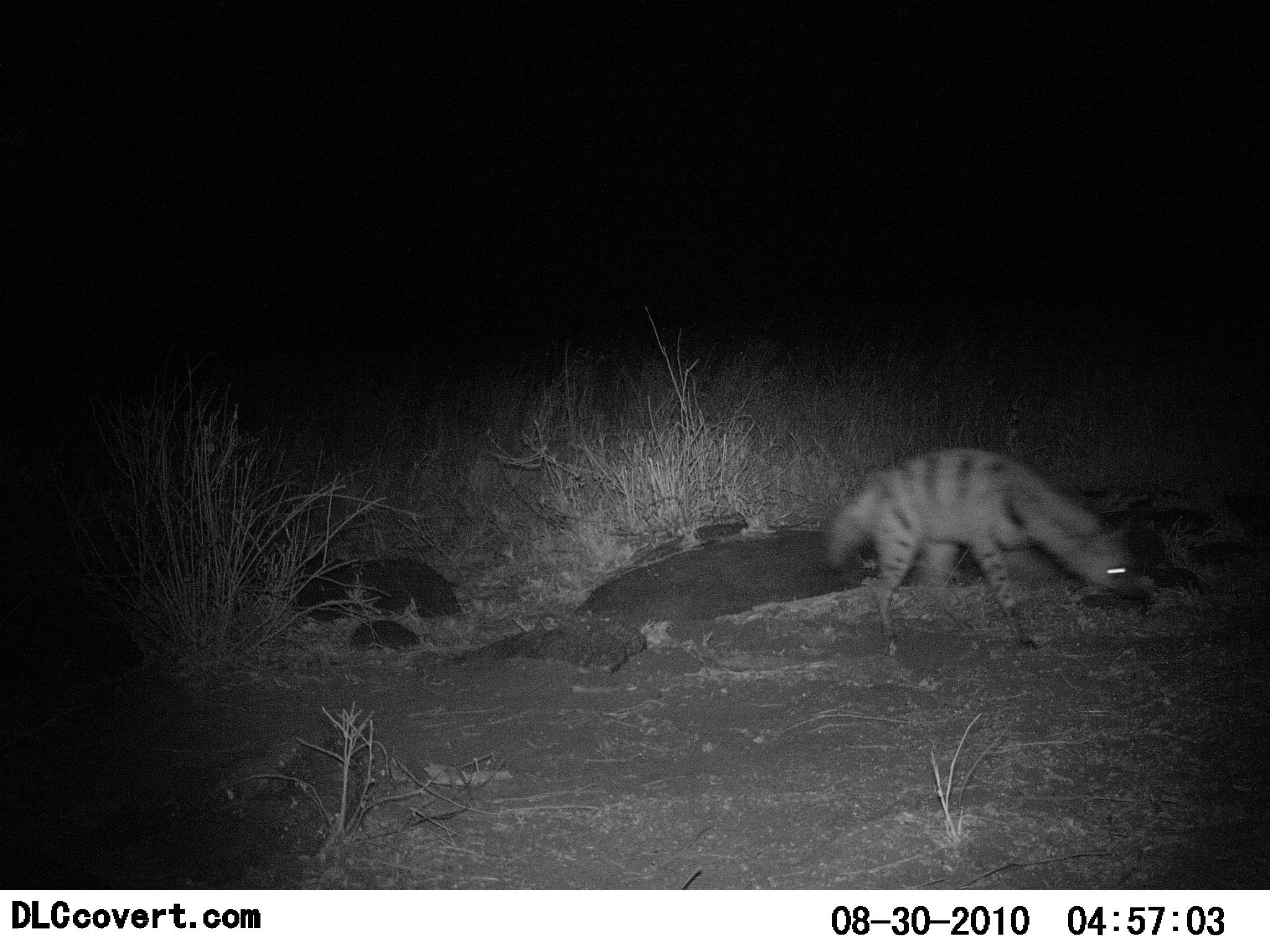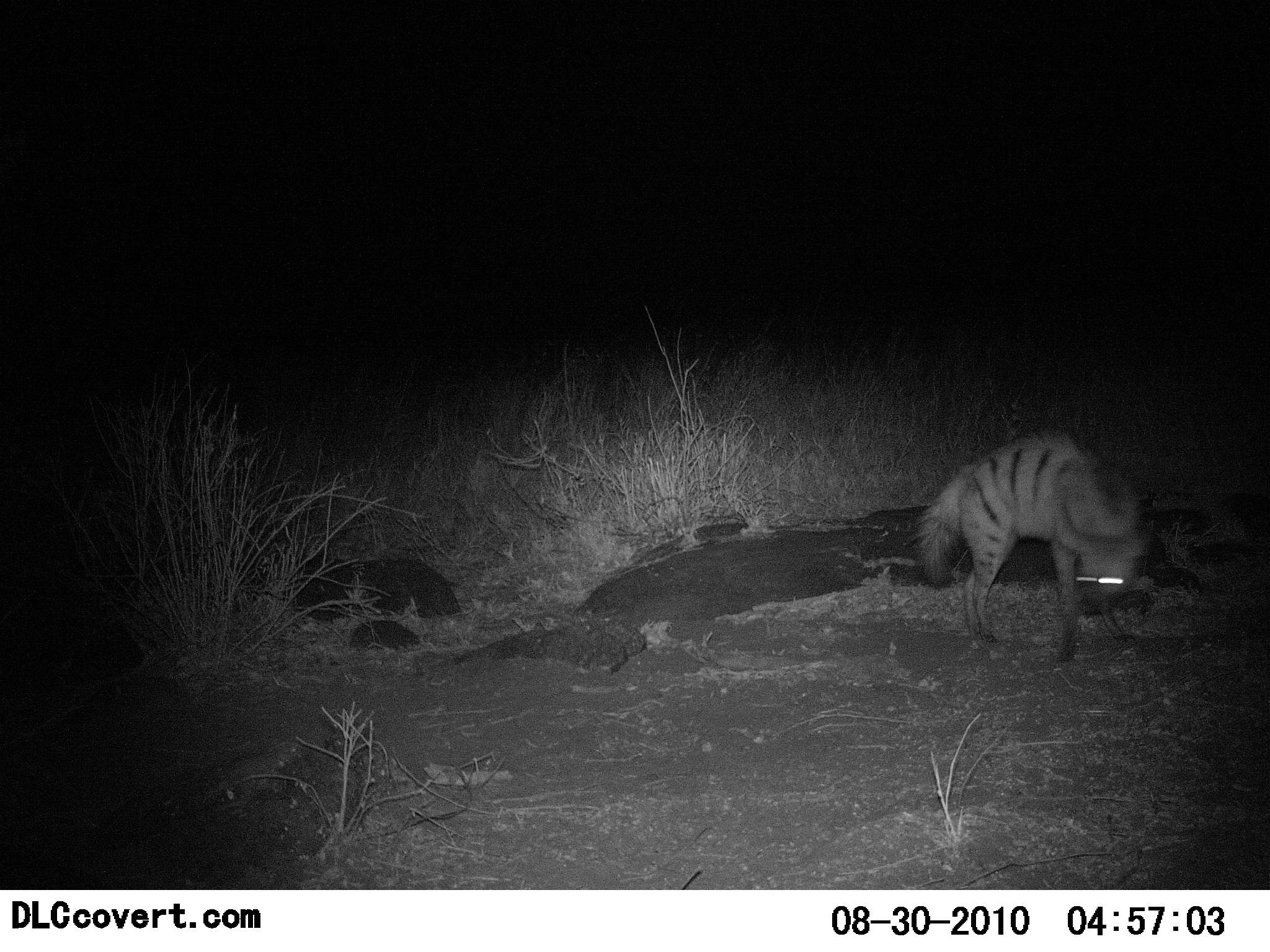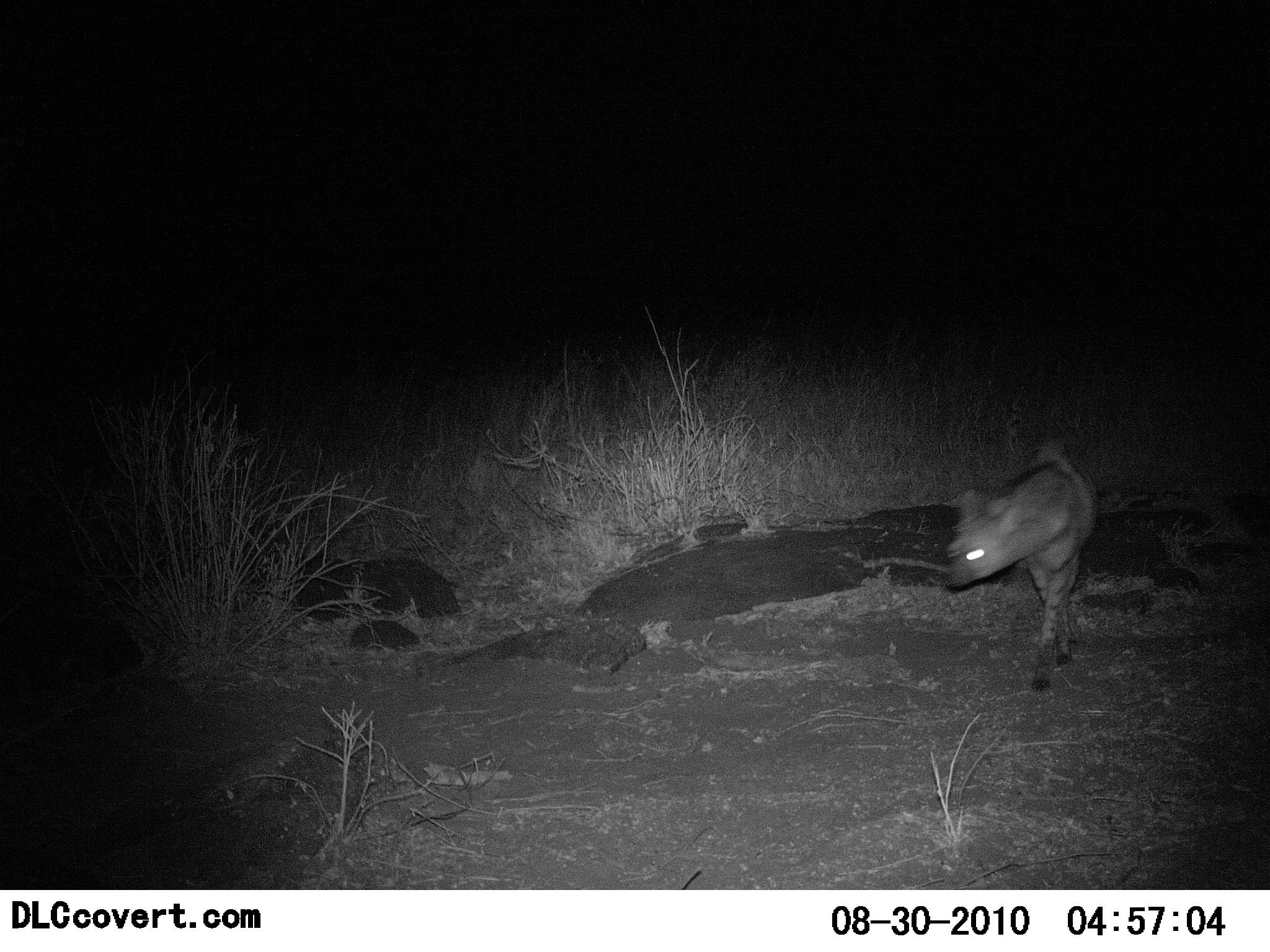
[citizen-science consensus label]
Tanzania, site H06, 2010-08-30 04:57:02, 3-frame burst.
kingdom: Animalia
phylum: Chordata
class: Mammalia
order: Carnivora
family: Hyaenidae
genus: Hyaena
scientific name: Hyaena hyaena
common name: striped hyena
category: hyenastriped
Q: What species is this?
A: Hyenastriped (striped hyena) (Hyaena hyaena).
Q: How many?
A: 1.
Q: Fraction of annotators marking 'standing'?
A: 22%.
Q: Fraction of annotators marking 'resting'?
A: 0%.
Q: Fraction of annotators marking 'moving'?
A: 83%.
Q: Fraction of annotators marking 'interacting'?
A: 0%.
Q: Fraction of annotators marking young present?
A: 0%.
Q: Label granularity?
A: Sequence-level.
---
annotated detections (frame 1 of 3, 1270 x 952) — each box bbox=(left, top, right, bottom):
animal: bbox=(818, 444, 1157, 658)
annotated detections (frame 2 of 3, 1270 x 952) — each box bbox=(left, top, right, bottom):
animal: bbox=(904, 429, 1152, 671)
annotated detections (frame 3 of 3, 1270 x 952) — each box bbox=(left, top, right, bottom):
animal: bbox=(936, 434, 1104, 696)